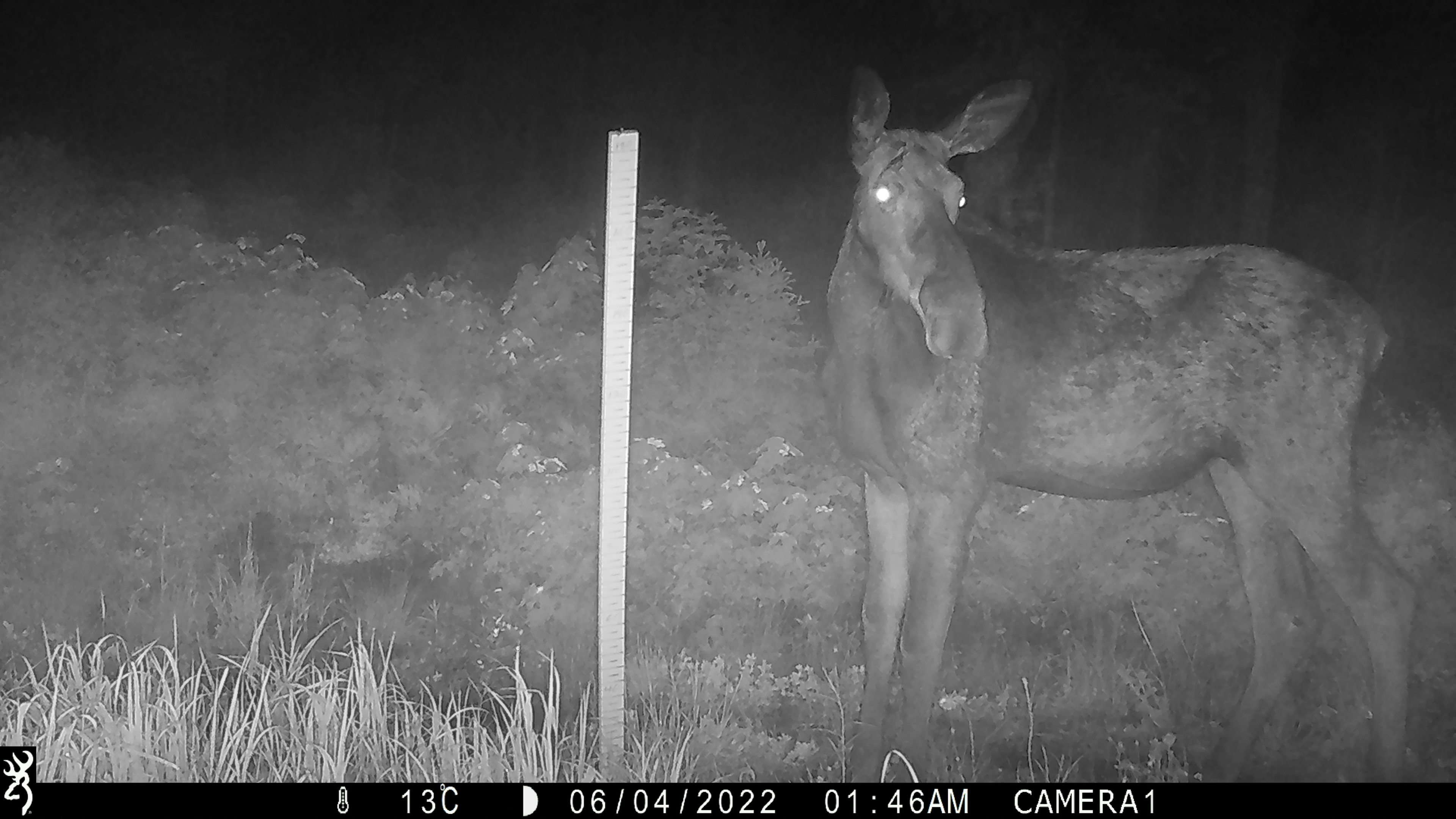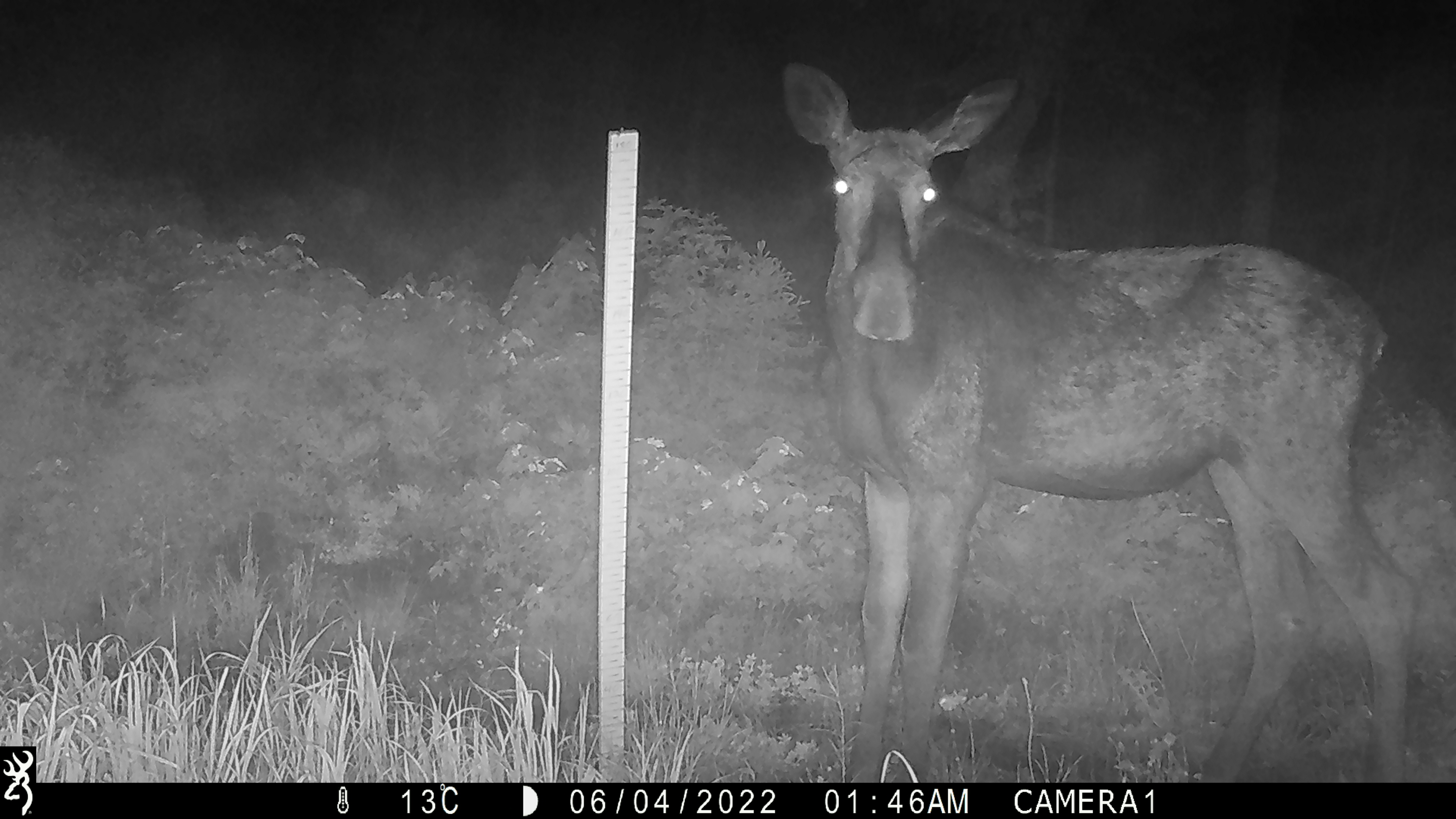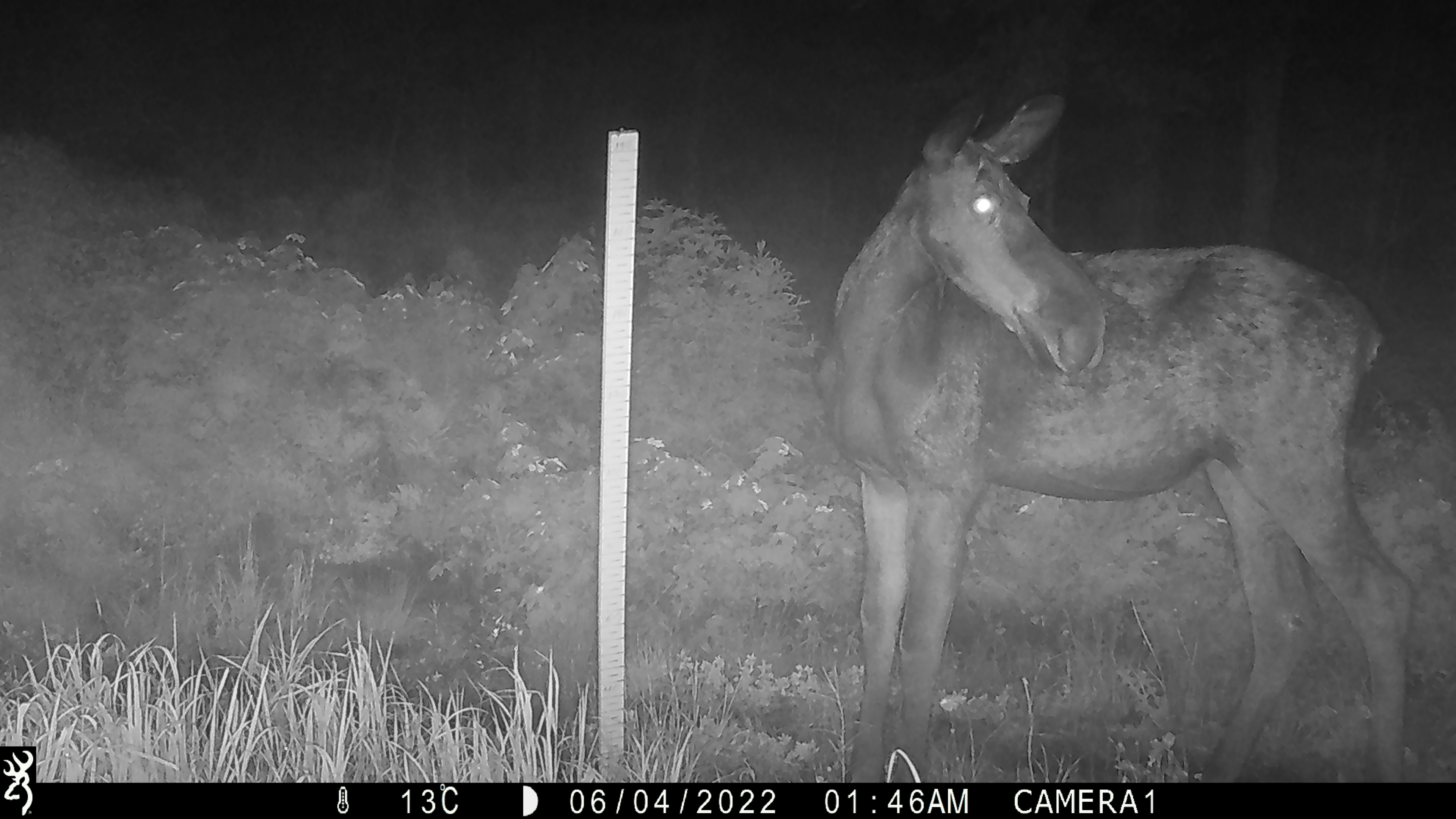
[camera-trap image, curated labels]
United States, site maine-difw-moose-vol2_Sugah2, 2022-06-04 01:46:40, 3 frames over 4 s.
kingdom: Animalia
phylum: Chordata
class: Mammalia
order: Artiodactyla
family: Cervidae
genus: Alces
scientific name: Alces alces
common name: moose